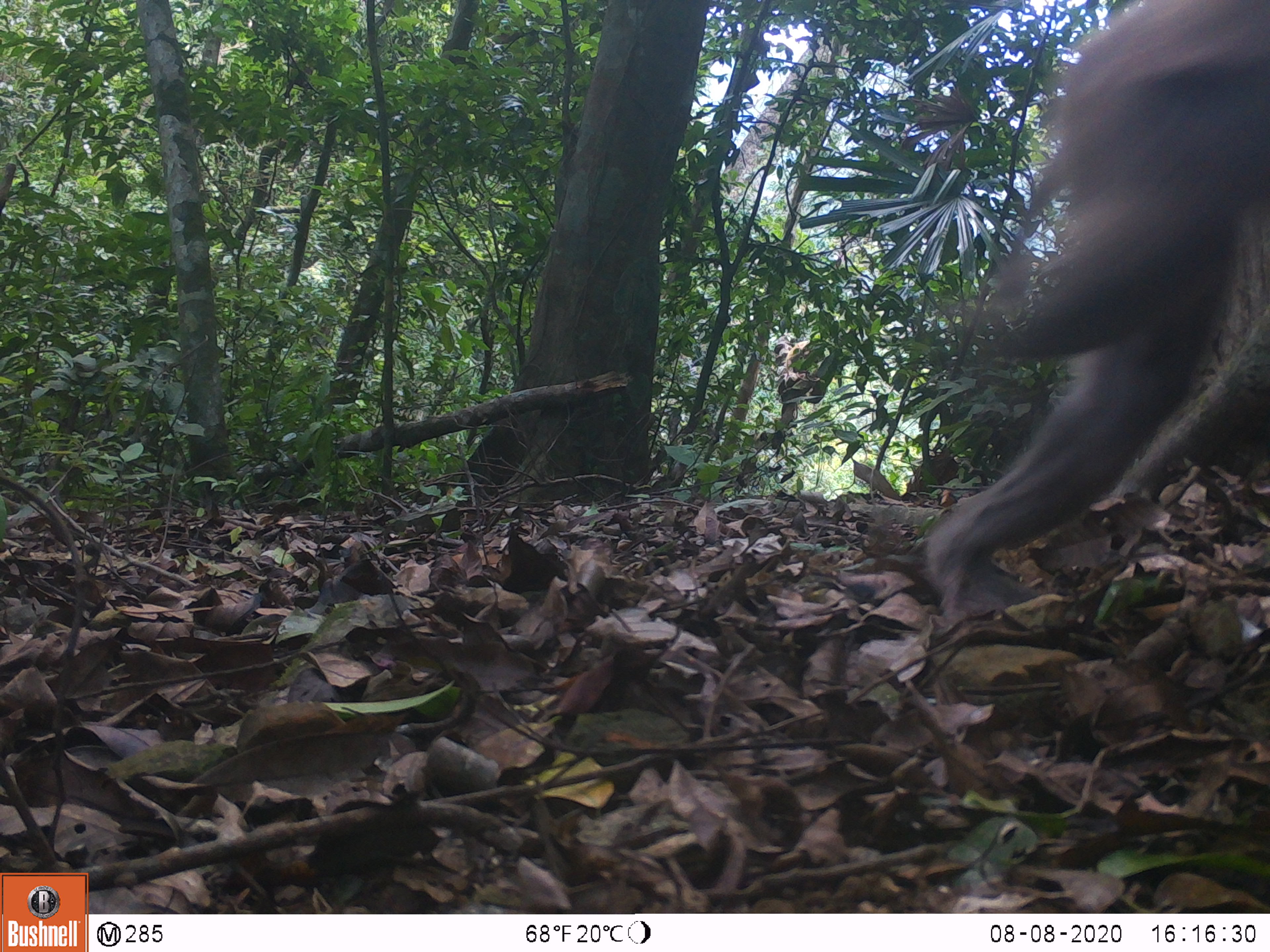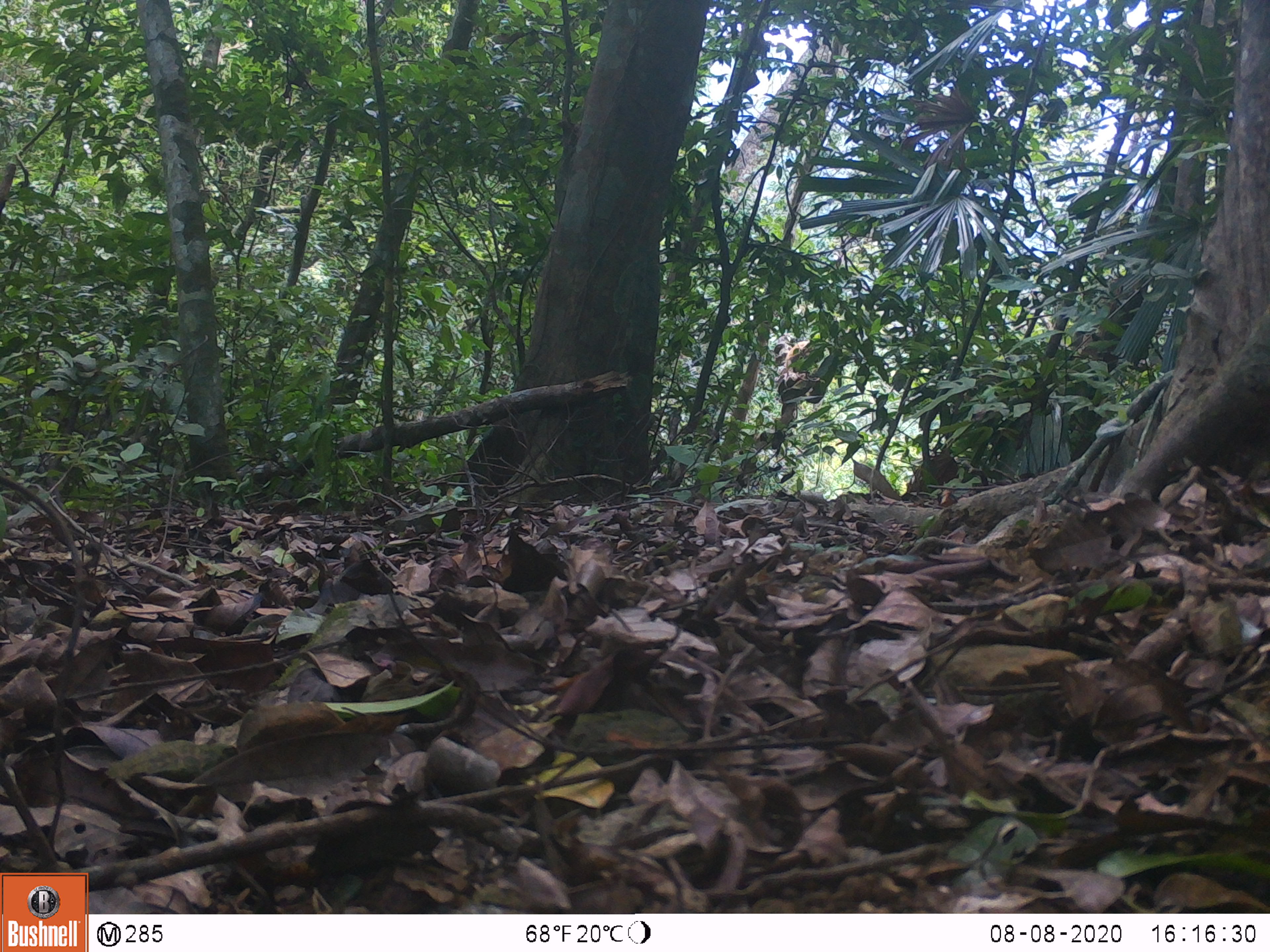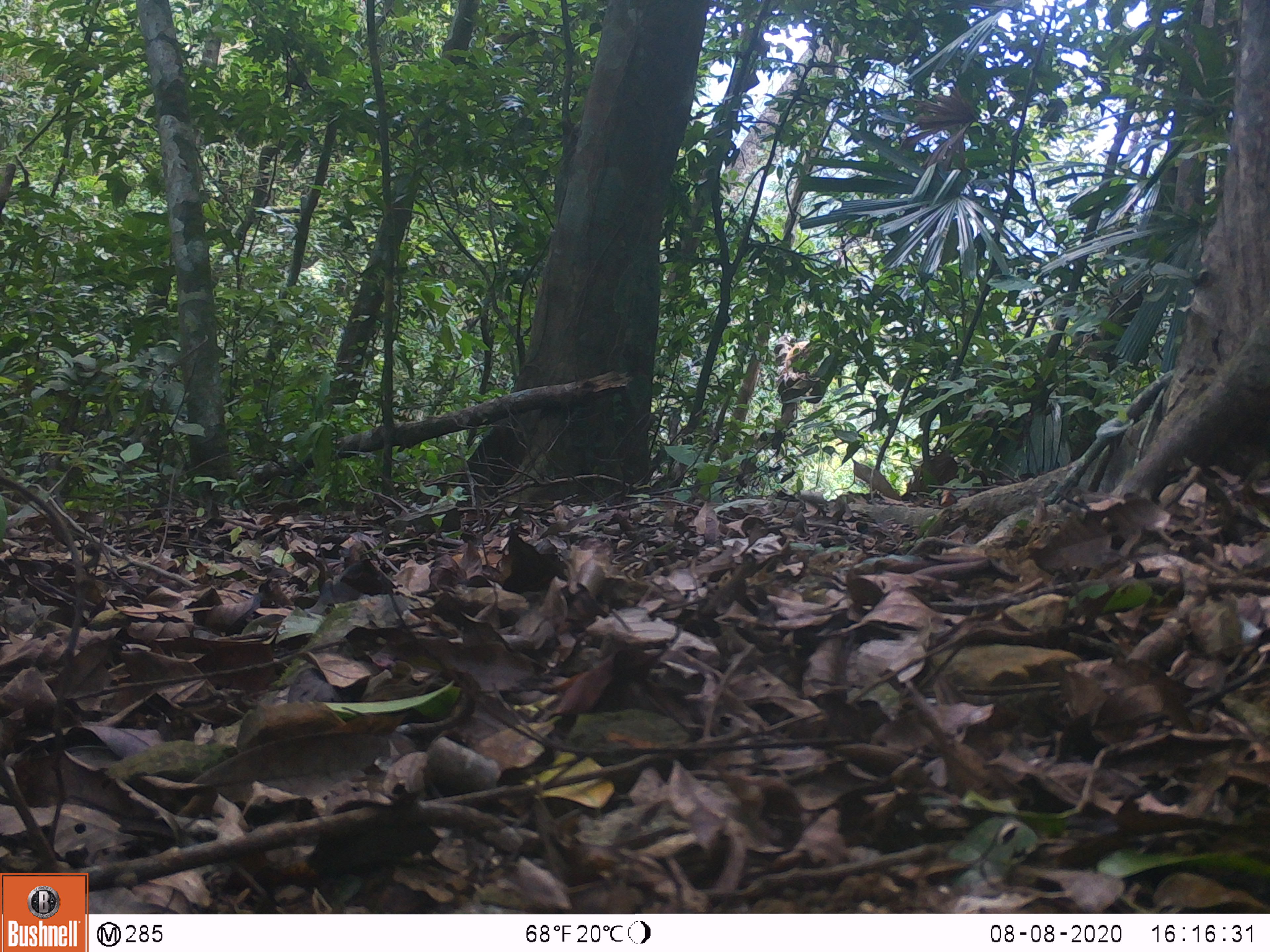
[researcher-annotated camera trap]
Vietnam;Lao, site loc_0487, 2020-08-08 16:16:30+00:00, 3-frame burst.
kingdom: Animalia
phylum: Chordata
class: Mammalia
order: Primates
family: Cercopithecidae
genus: Macaca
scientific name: Macaca nemestrina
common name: pig-tailed macaque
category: pig tailed macaque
Pig tailed macaque (pig-tailed macaque) (Macaca nemestrina). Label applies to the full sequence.